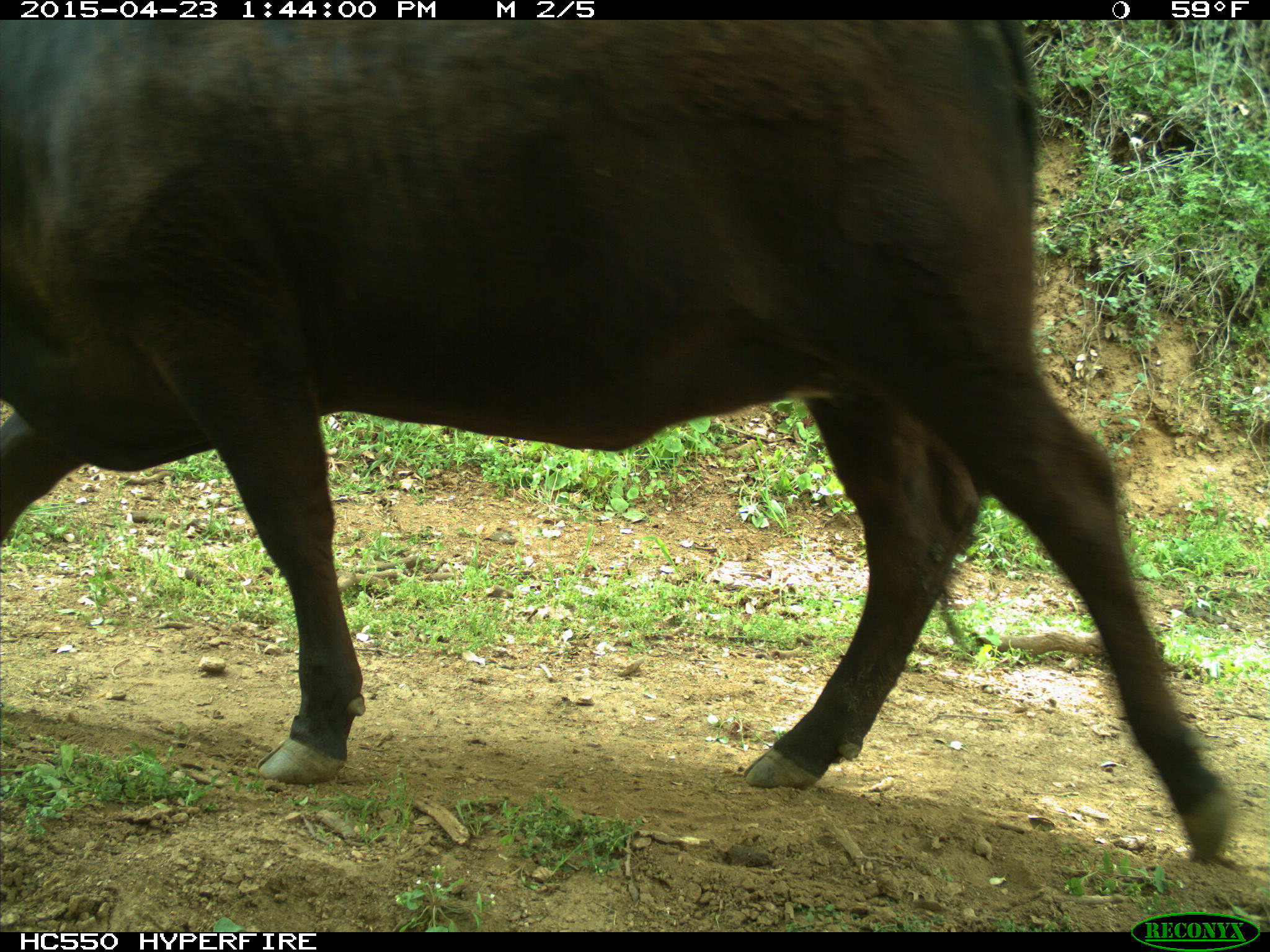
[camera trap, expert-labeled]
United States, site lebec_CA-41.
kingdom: Animalia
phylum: Chordata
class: Mammalia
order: Artiodactyla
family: Bovidae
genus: Bos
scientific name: Bos taurus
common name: domestic cow